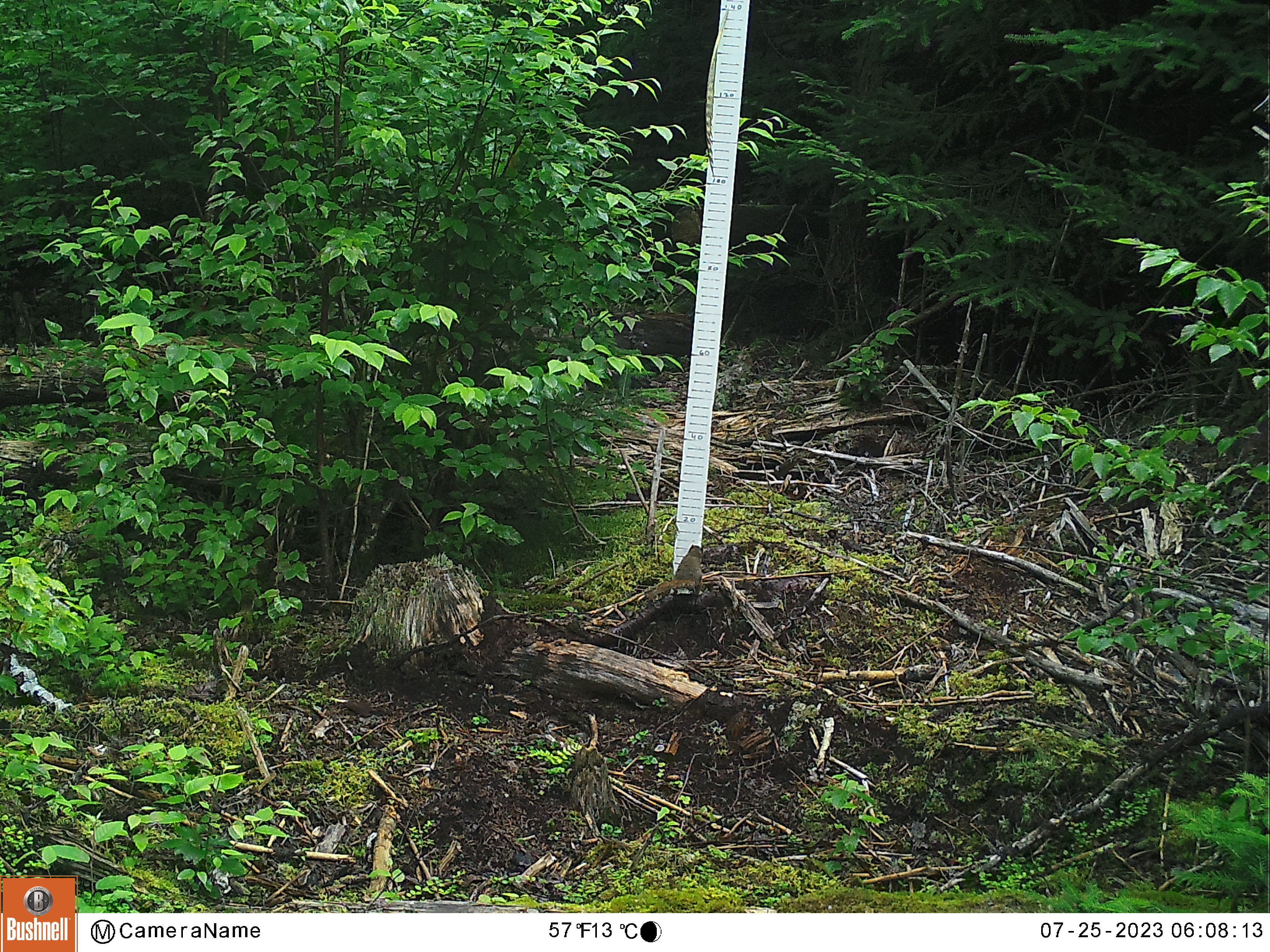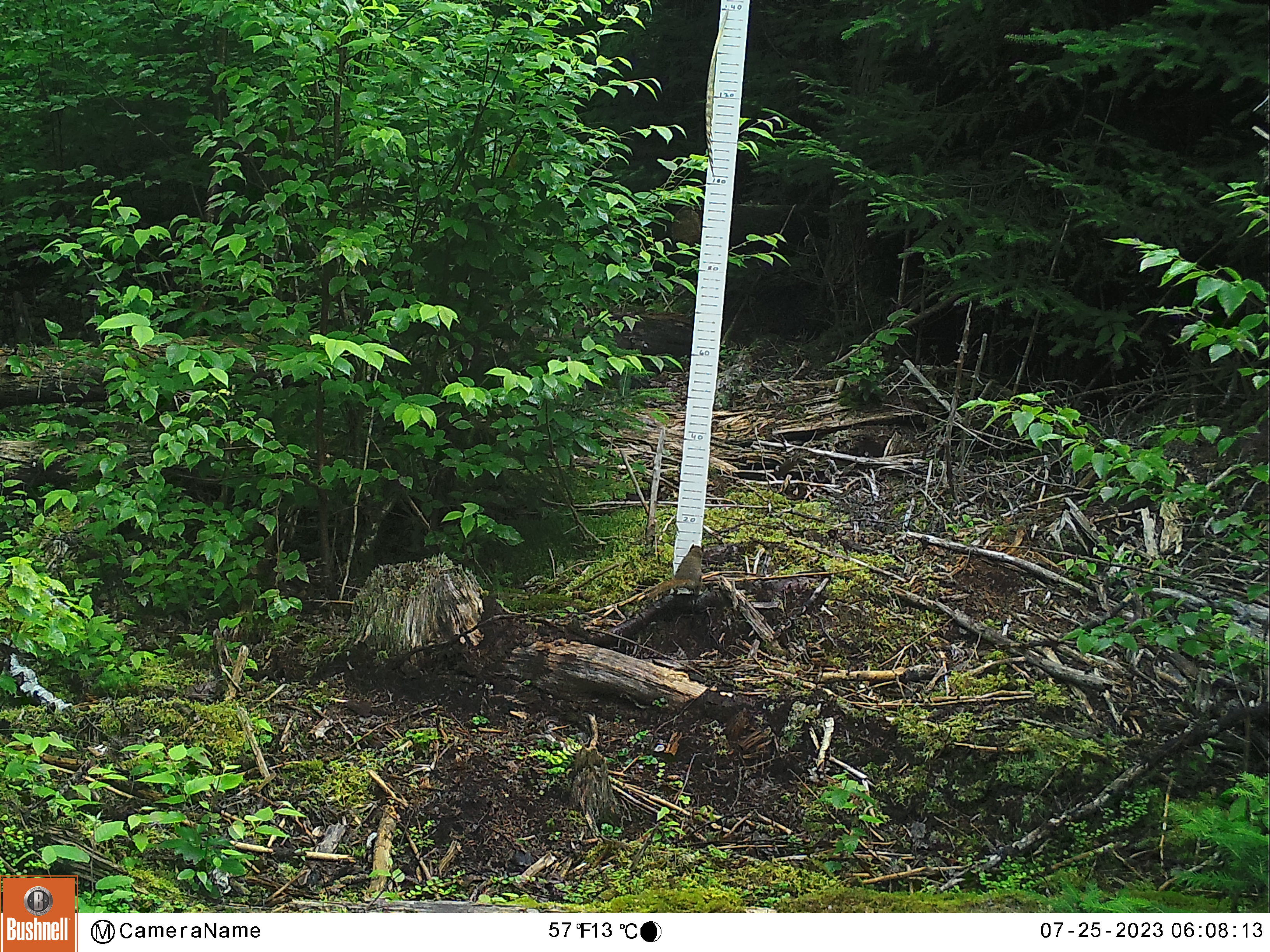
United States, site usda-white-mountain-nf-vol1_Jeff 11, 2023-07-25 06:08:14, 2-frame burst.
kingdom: Animalia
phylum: Chordata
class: Mammalia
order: Rodentia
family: Sciuridae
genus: Tamiasciurus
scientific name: Tamiasciurus hudsonicus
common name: red squirrel